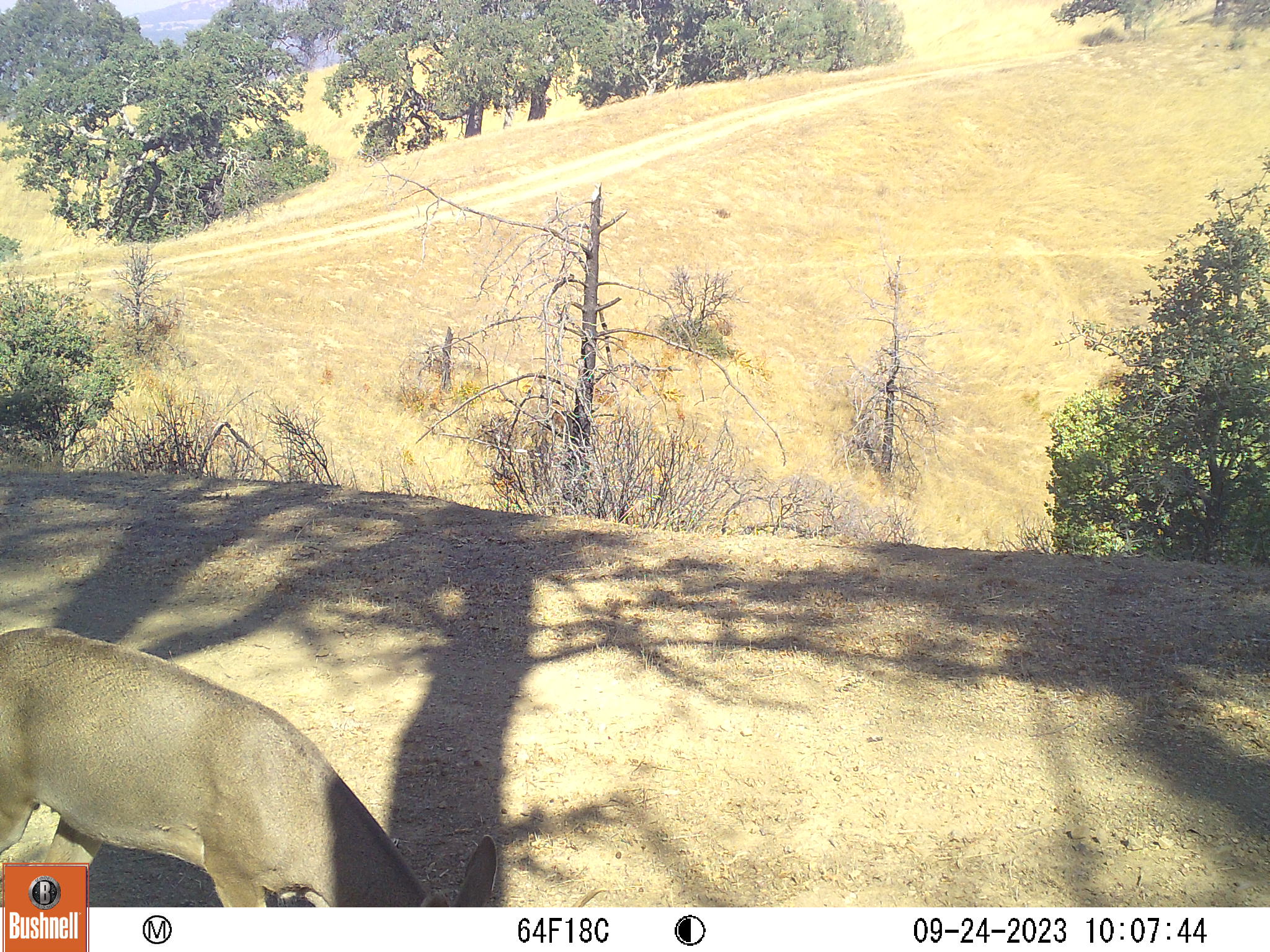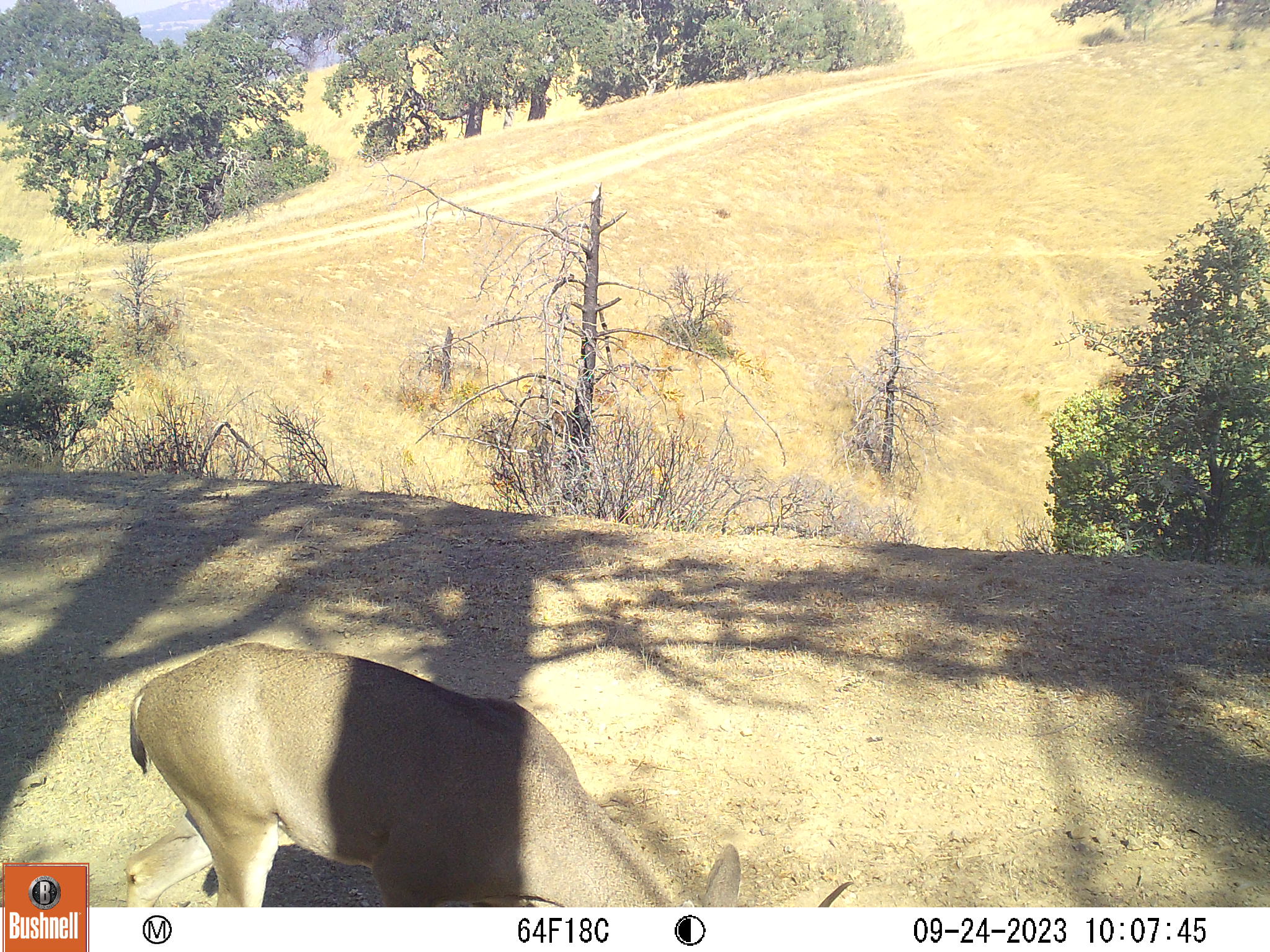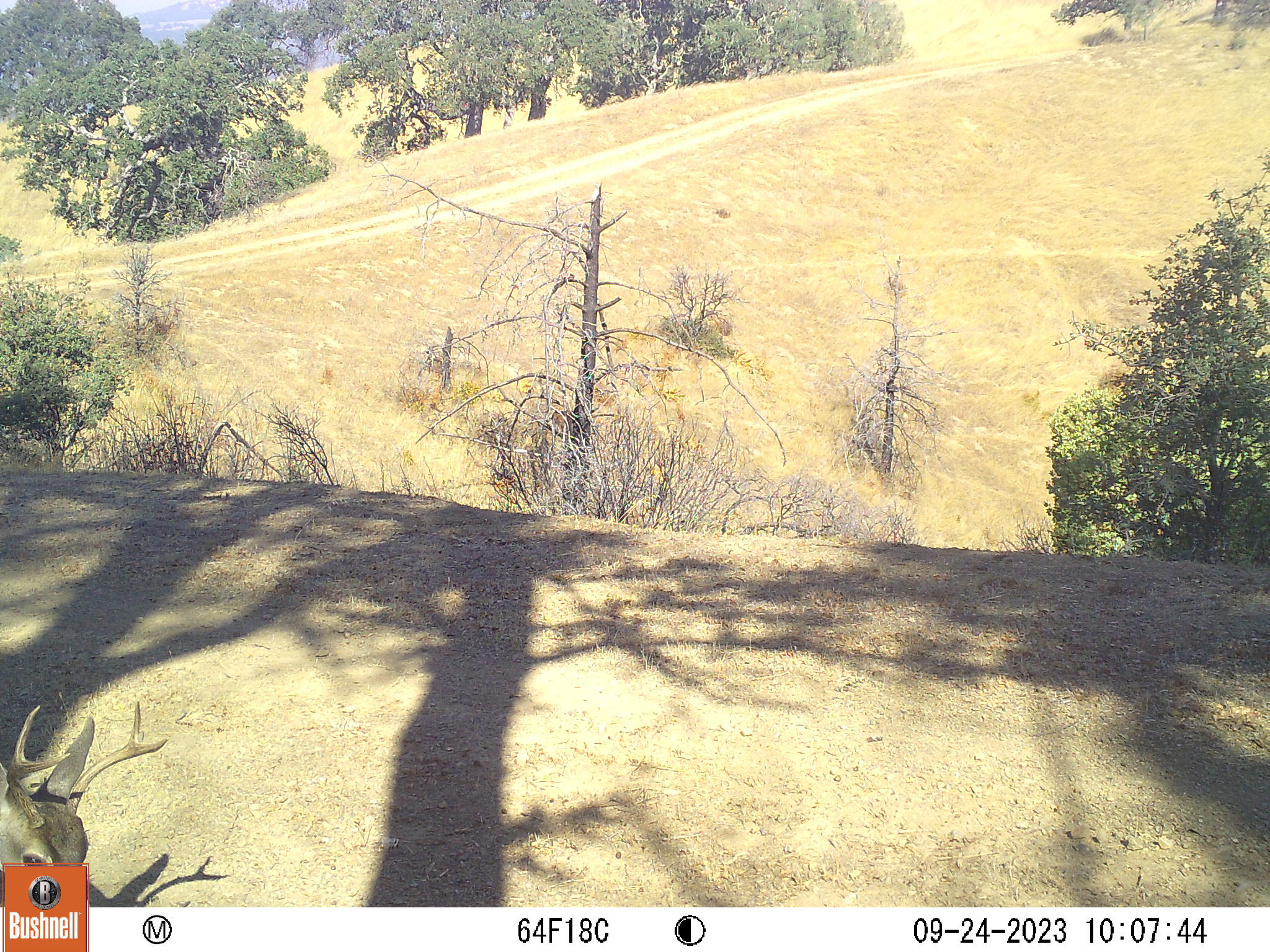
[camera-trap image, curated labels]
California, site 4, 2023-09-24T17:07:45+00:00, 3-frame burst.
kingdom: Animalia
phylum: Chordata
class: Mammalia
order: Artiodactyla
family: Cervidae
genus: Odocoileus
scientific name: Odocoileus hemionus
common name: mule deer